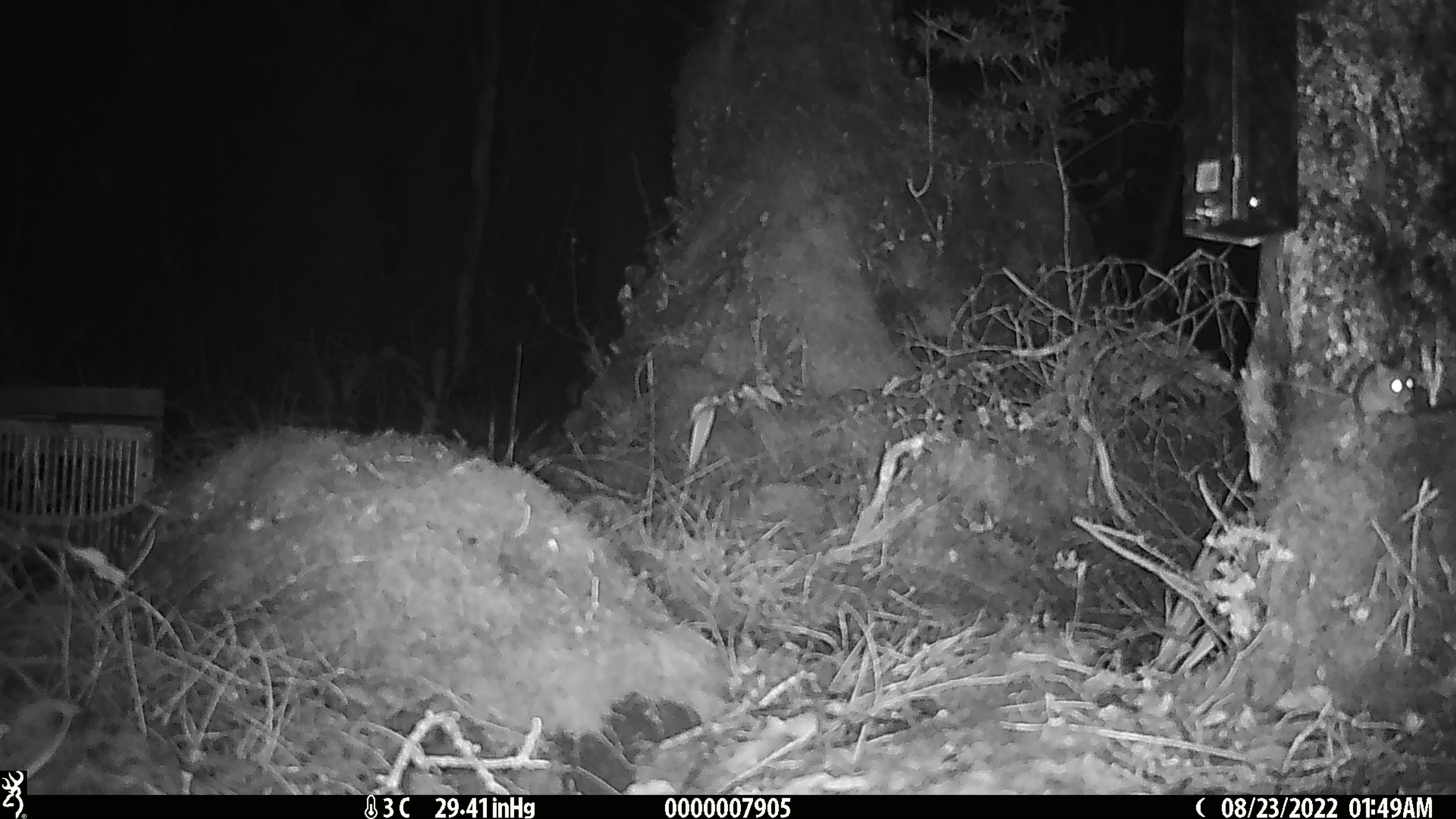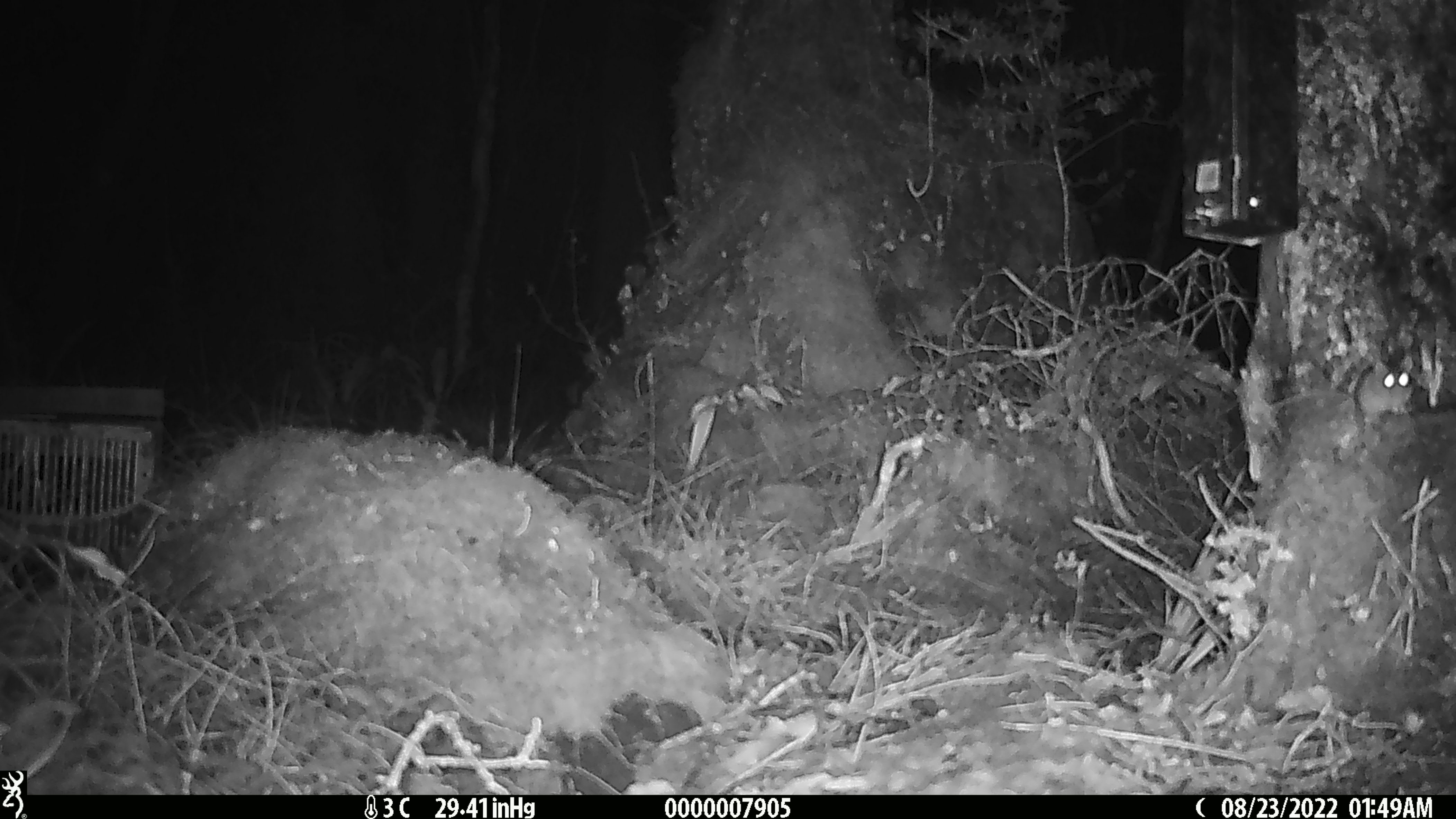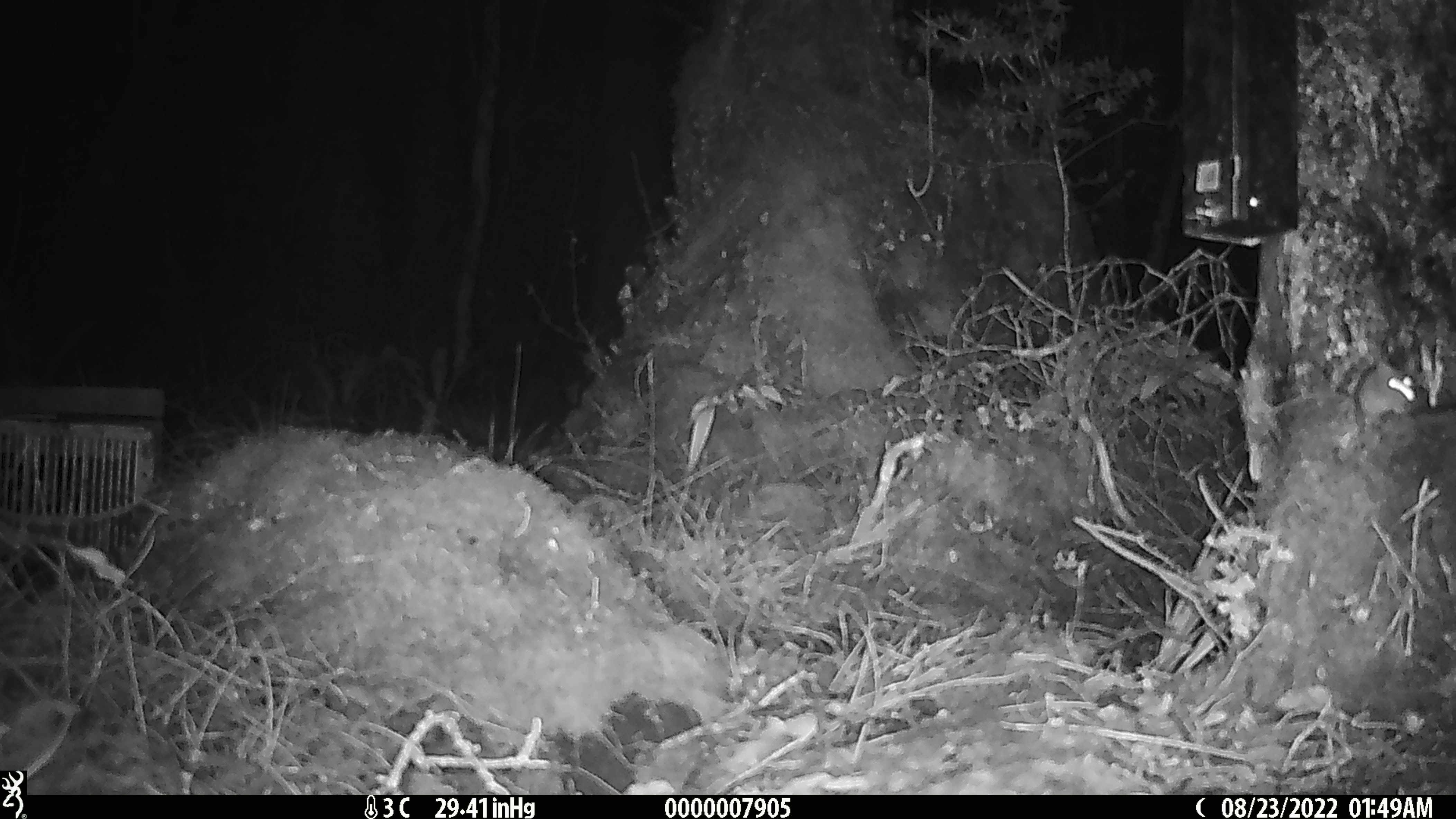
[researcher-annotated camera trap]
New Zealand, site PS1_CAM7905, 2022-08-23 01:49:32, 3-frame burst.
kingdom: Animalia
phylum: Chordata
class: Mammalia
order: Rodentia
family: Muridae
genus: Mus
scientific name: Mus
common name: mouse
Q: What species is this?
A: Mouse (Mus).